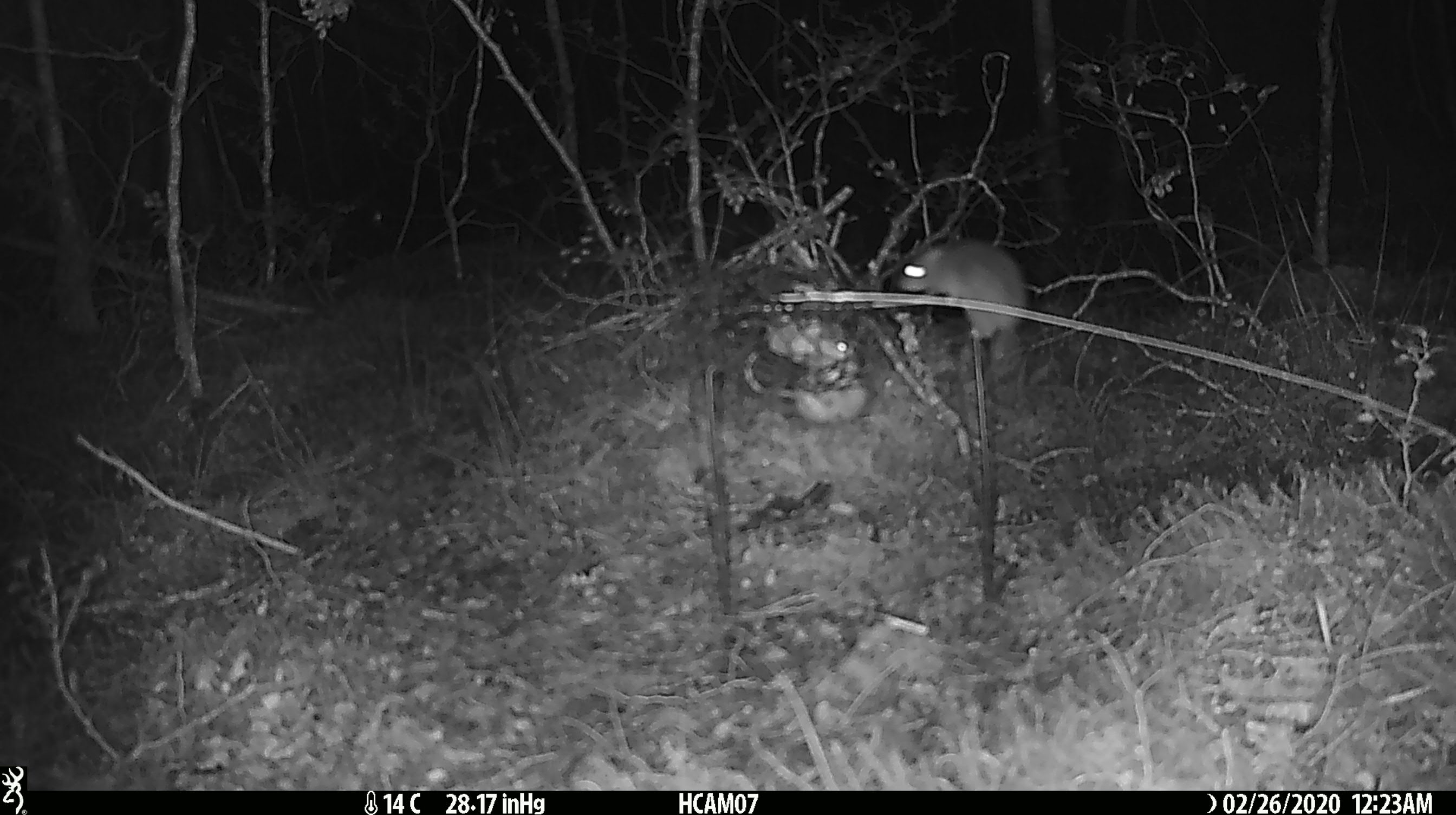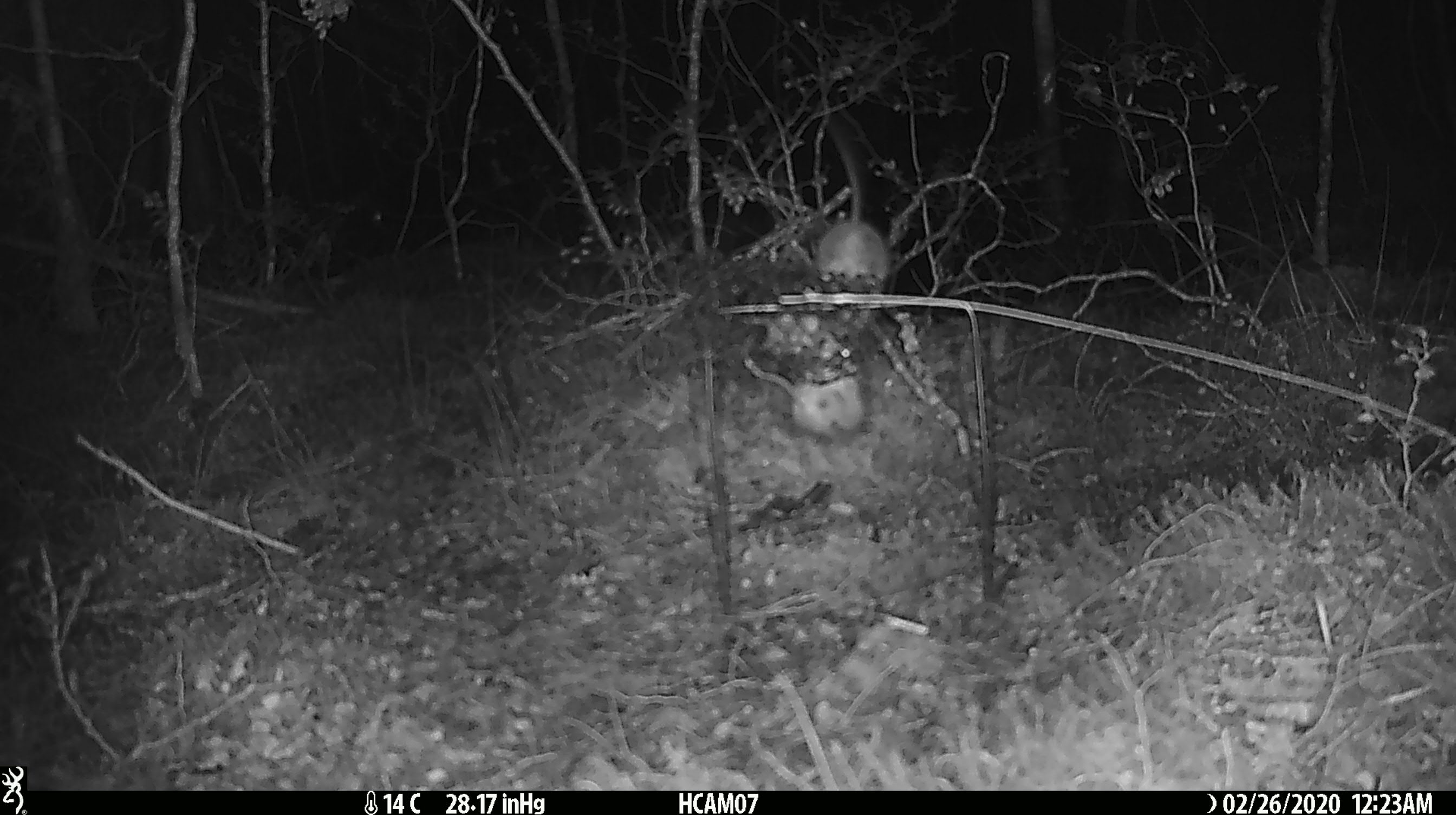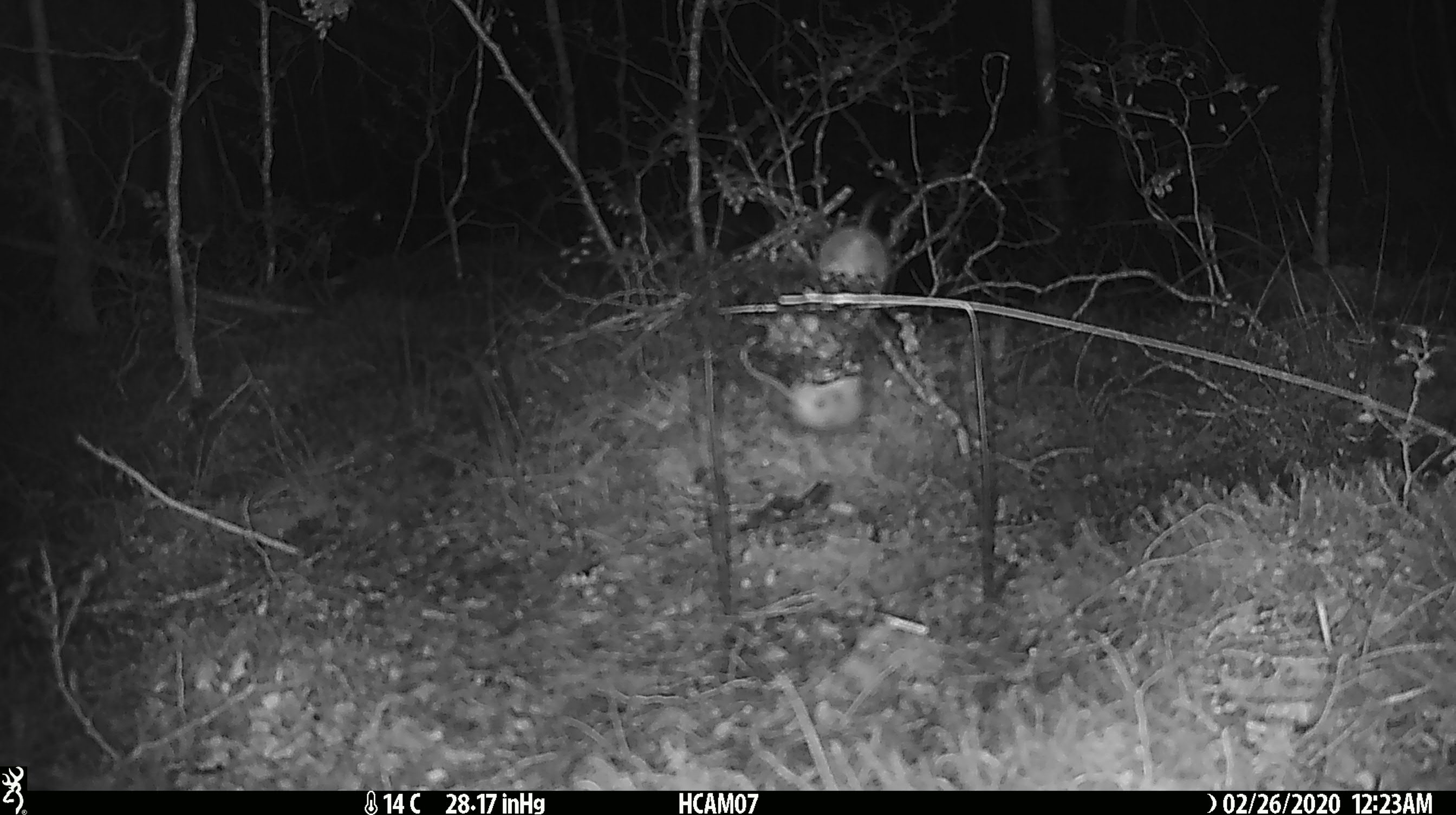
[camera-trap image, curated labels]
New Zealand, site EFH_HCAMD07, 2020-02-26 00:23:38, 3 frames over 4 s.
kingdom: Animalia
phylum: Chordata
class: Mammalia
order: Rodentia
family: Muridae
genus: Mus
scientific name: Mus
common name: mouse